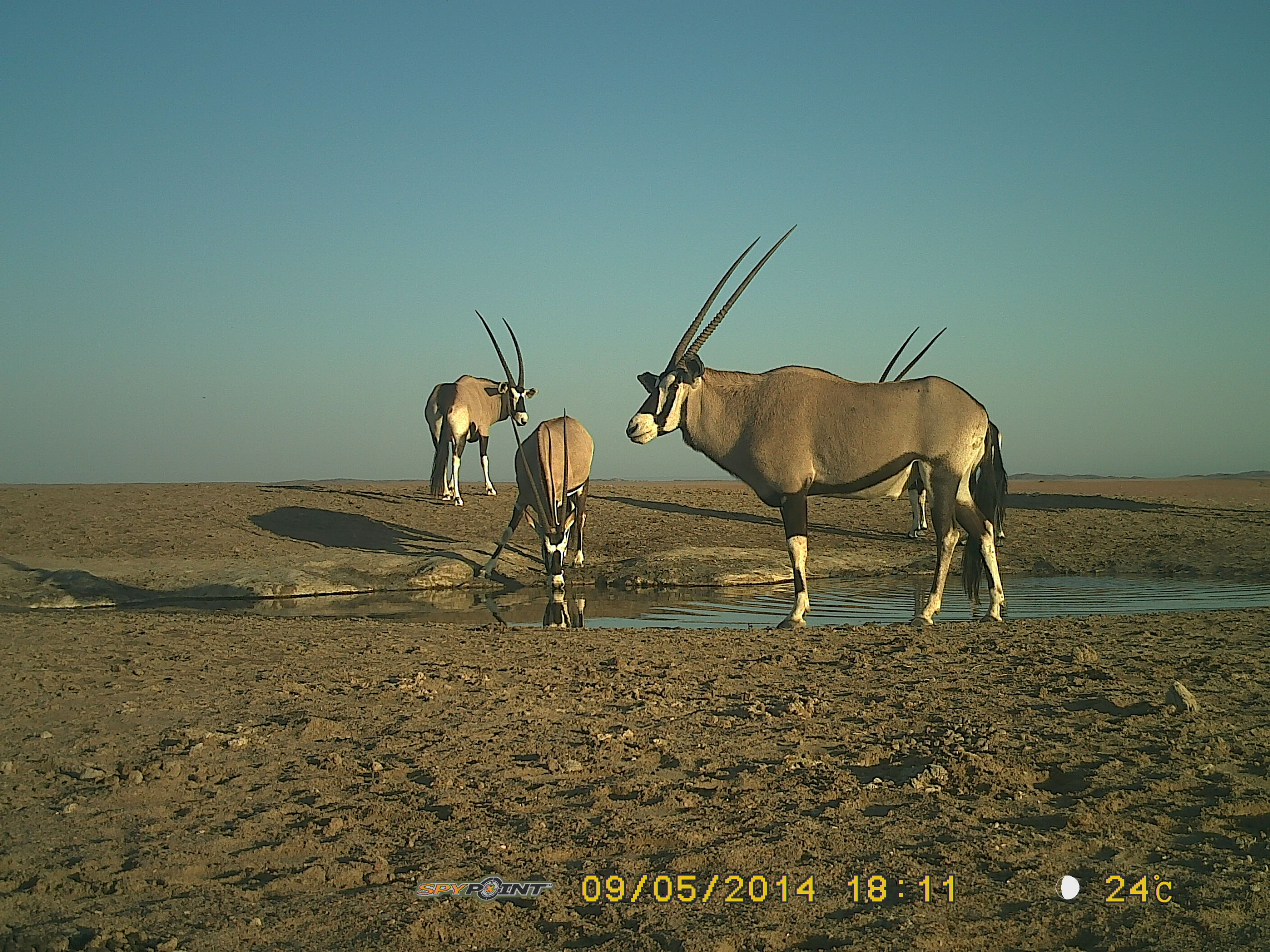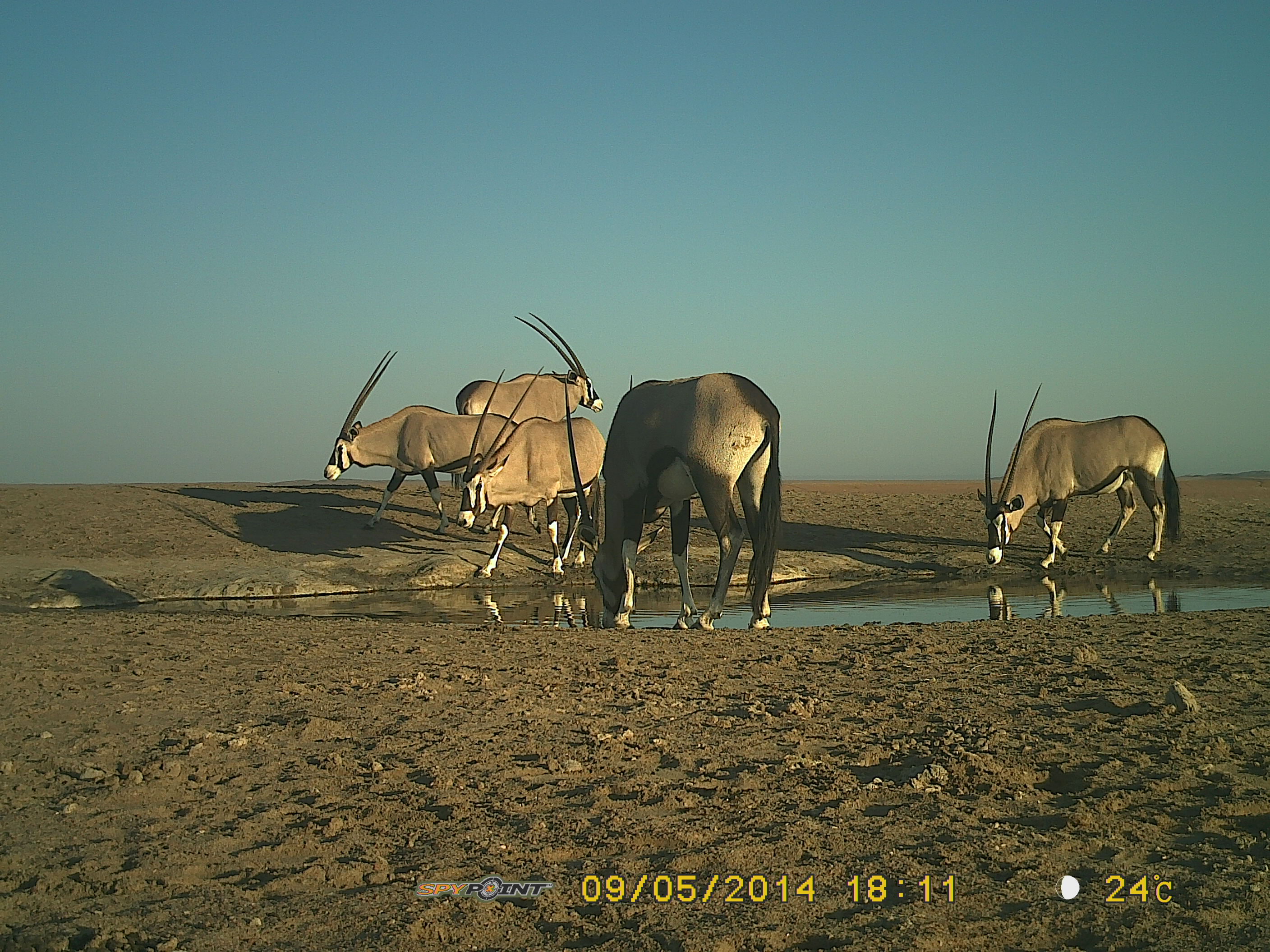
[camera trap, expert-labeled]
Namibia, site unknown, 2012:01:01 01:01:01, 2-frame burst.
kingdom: Animalia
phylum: Chordata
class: Mammalia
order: Artiodactyla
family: Bovidae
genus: Oryx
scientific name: Oryx gazella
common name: gemsbok